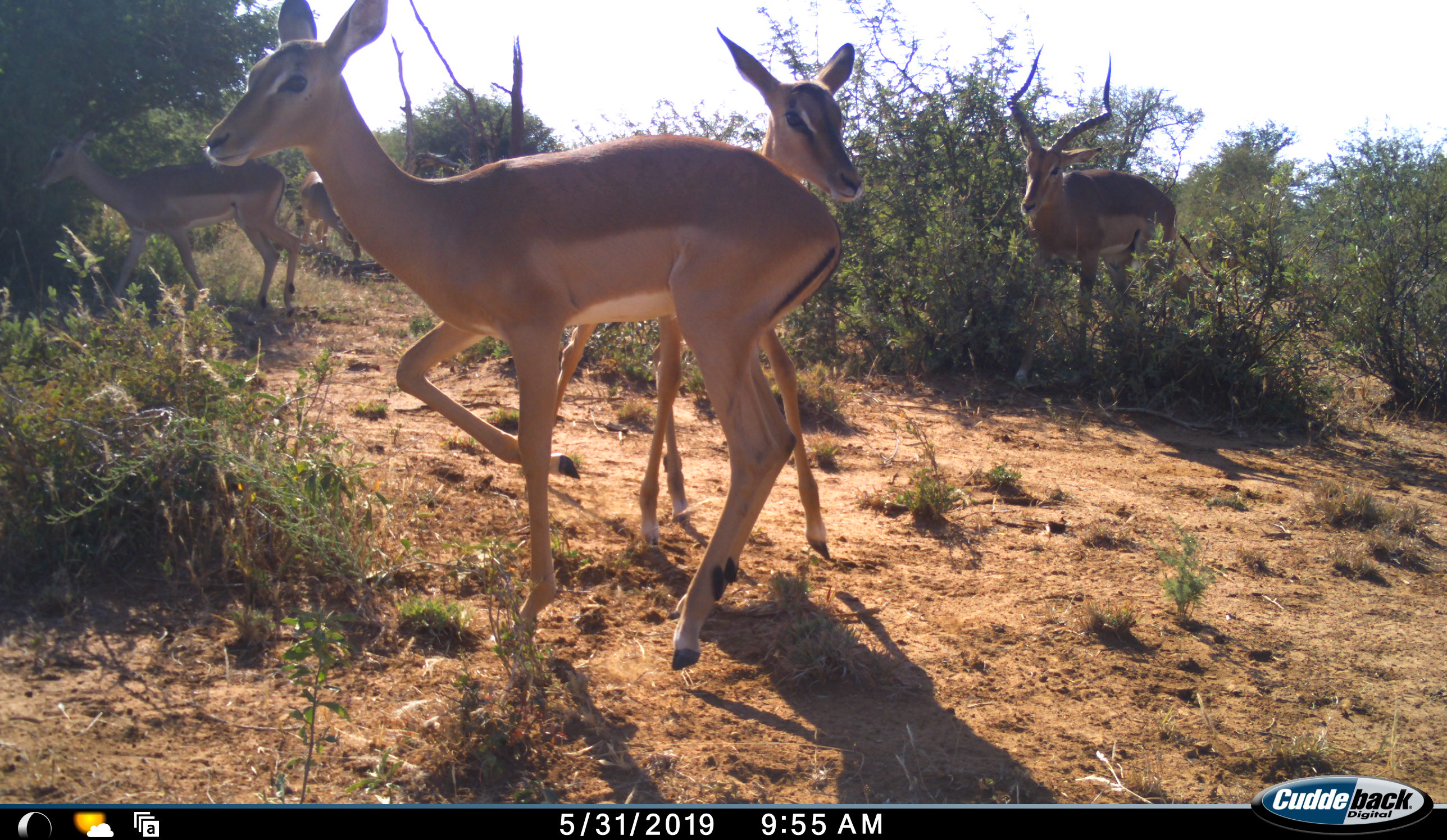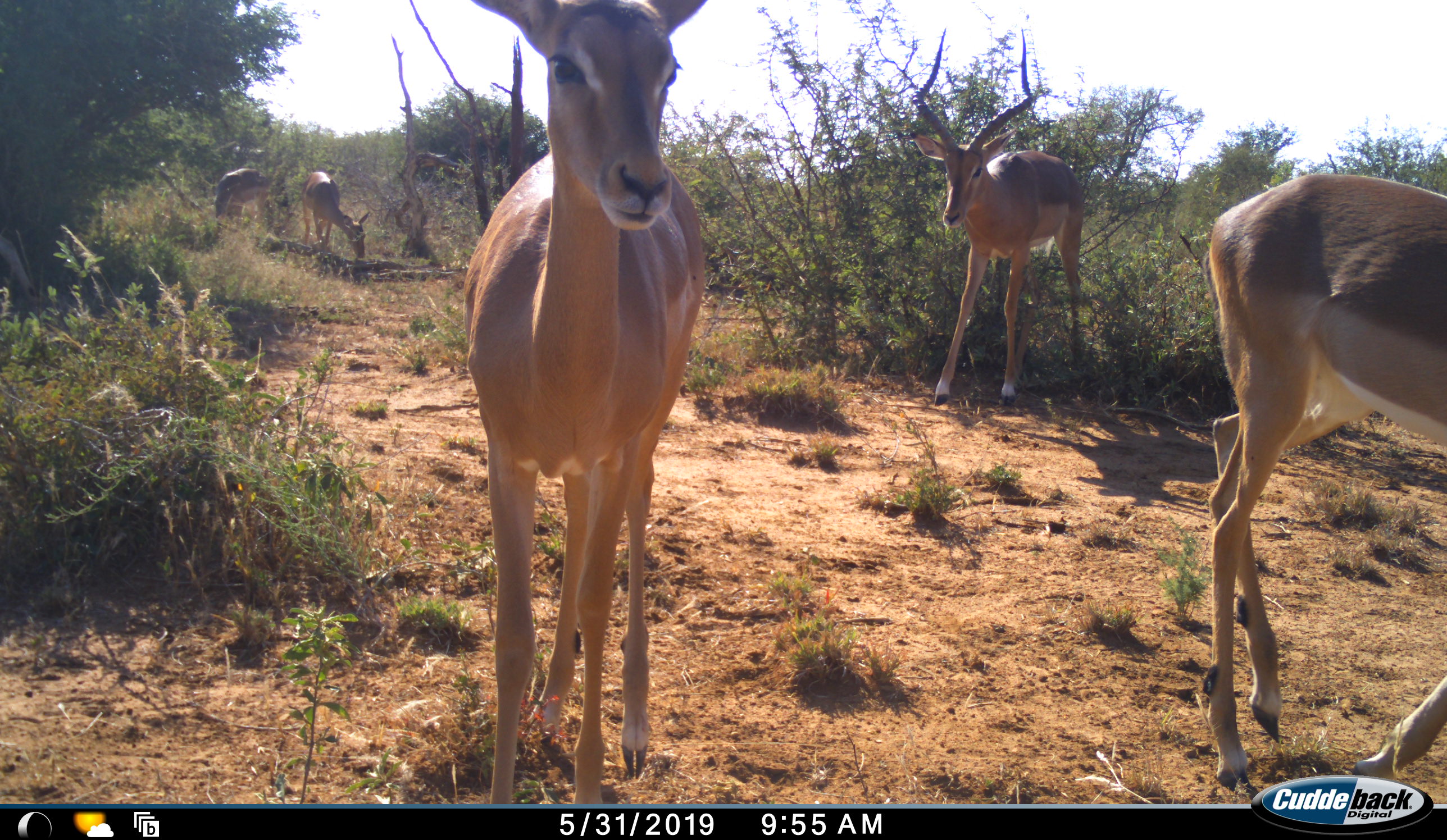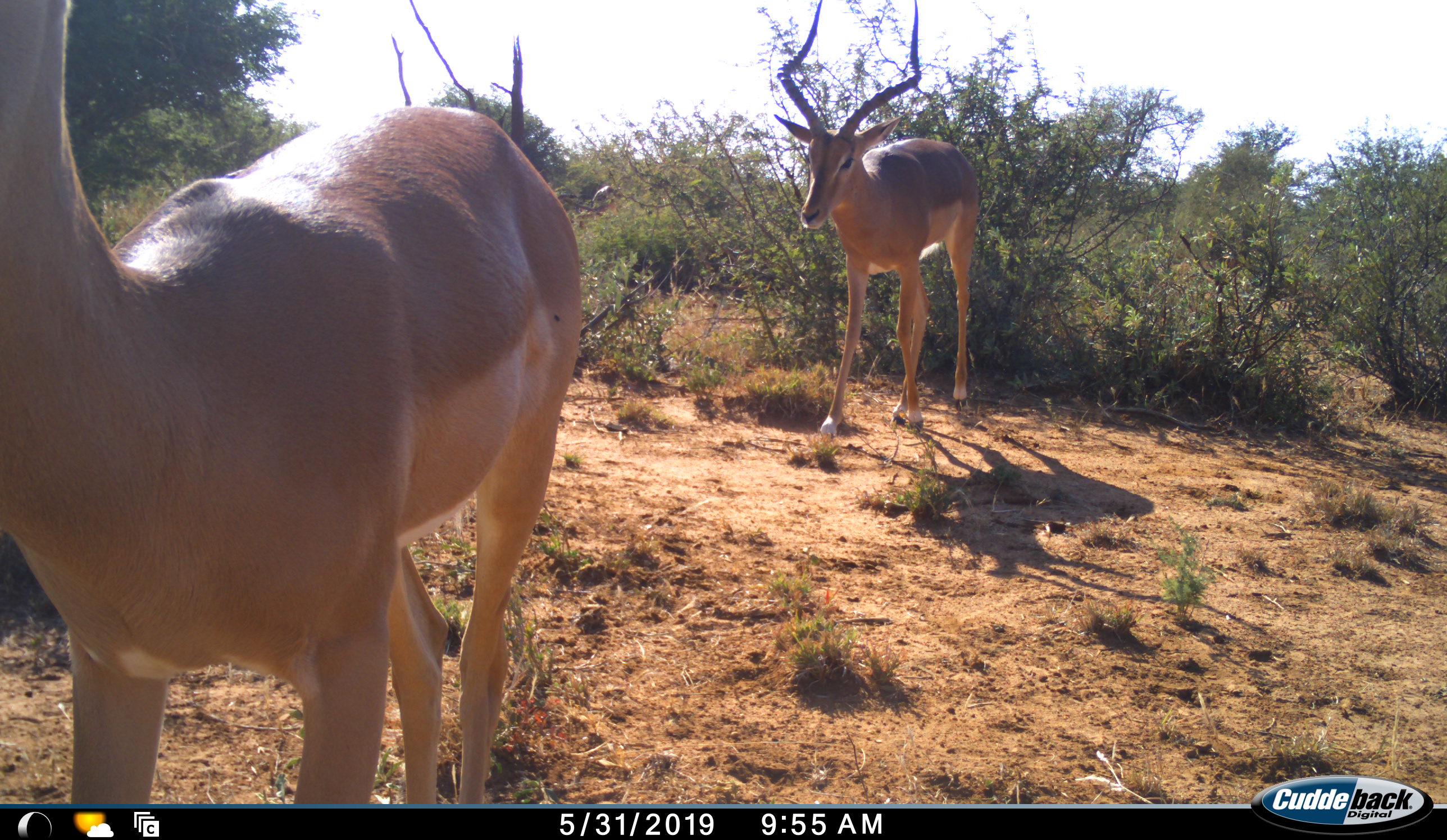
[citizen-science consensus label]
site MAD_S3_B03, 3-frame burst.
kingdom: Animalia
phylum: Chordata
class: Mammalia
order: Artiodactyla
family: Bovidae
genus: Aepyceros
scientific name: Aepyceros melampus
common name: impala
Impala (Aepyceros melampus), count 5. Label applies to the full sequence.